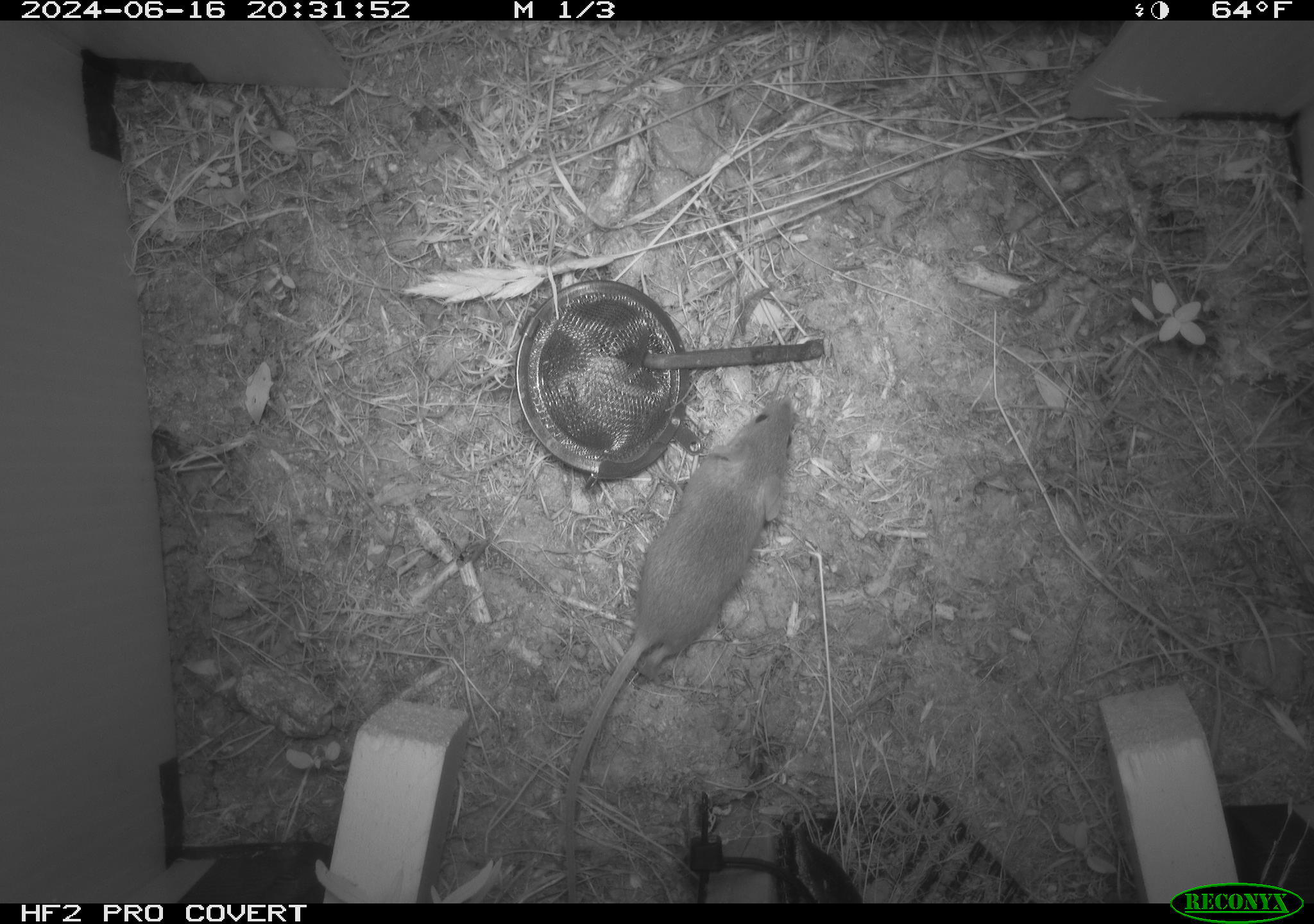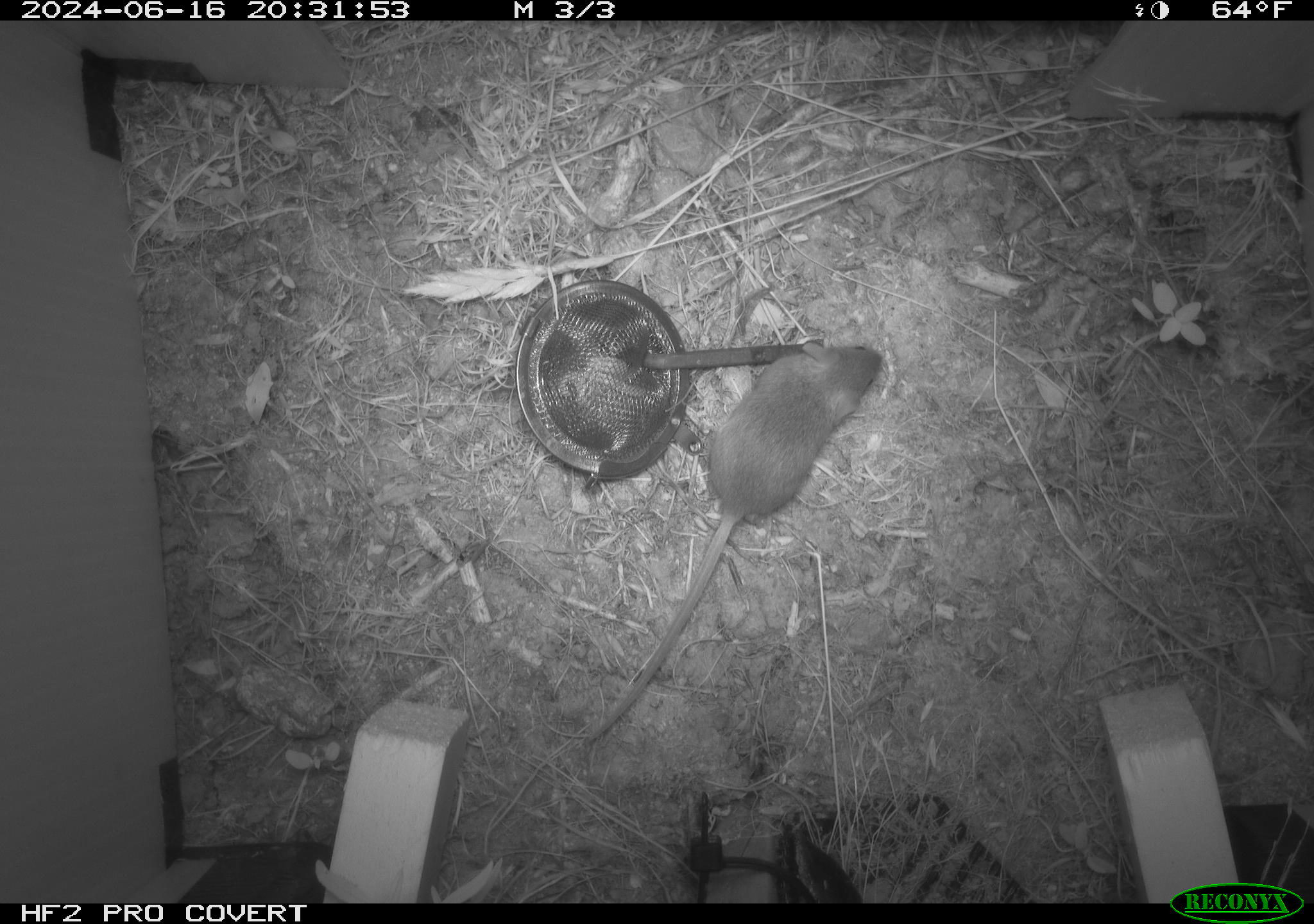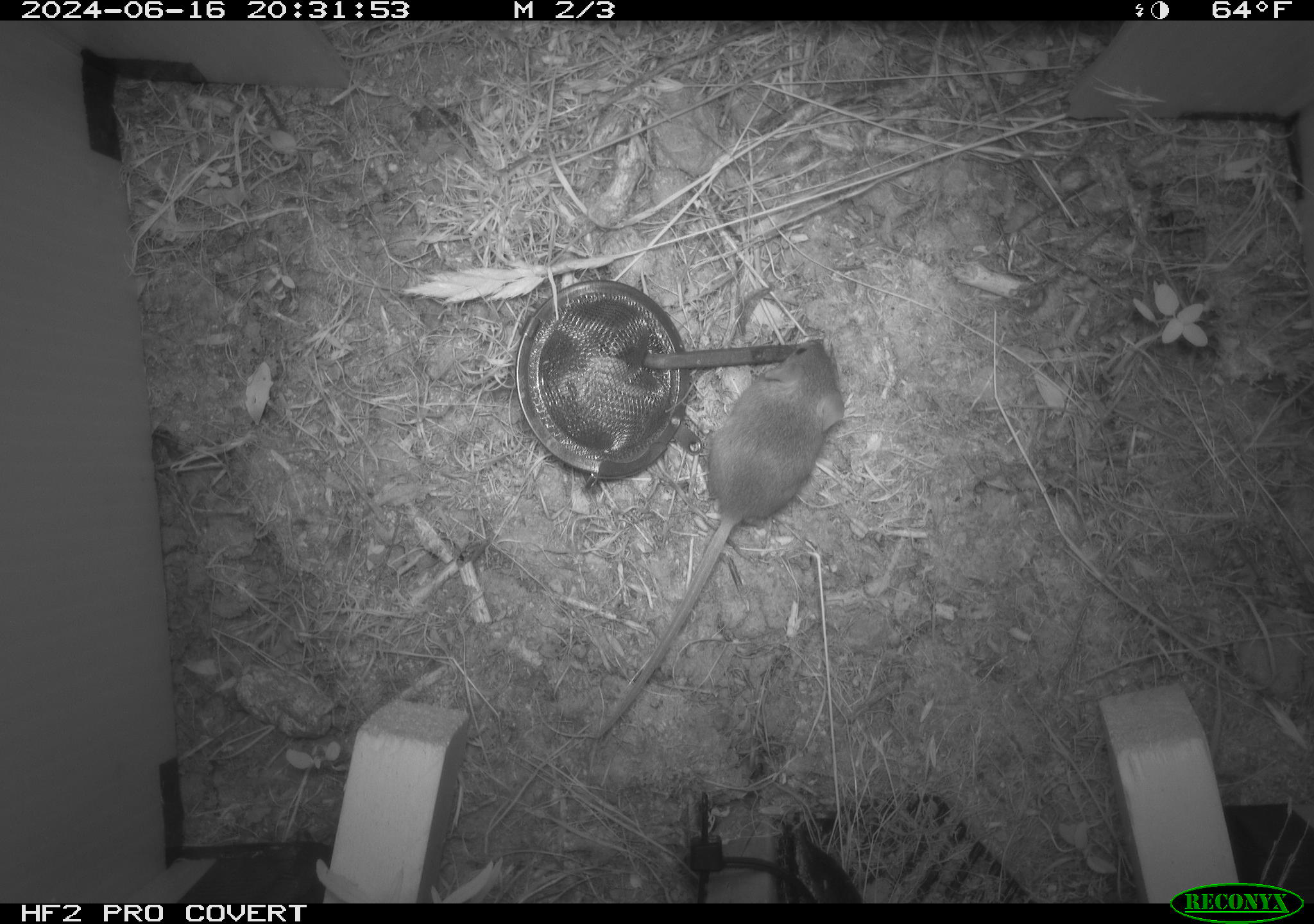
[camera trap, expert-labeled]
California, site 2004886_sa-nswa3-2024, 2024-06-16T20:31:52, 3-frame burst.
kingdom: Animalia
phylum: Chordata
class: Mammalia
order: Rodentia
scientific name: Rodentia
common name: rodent